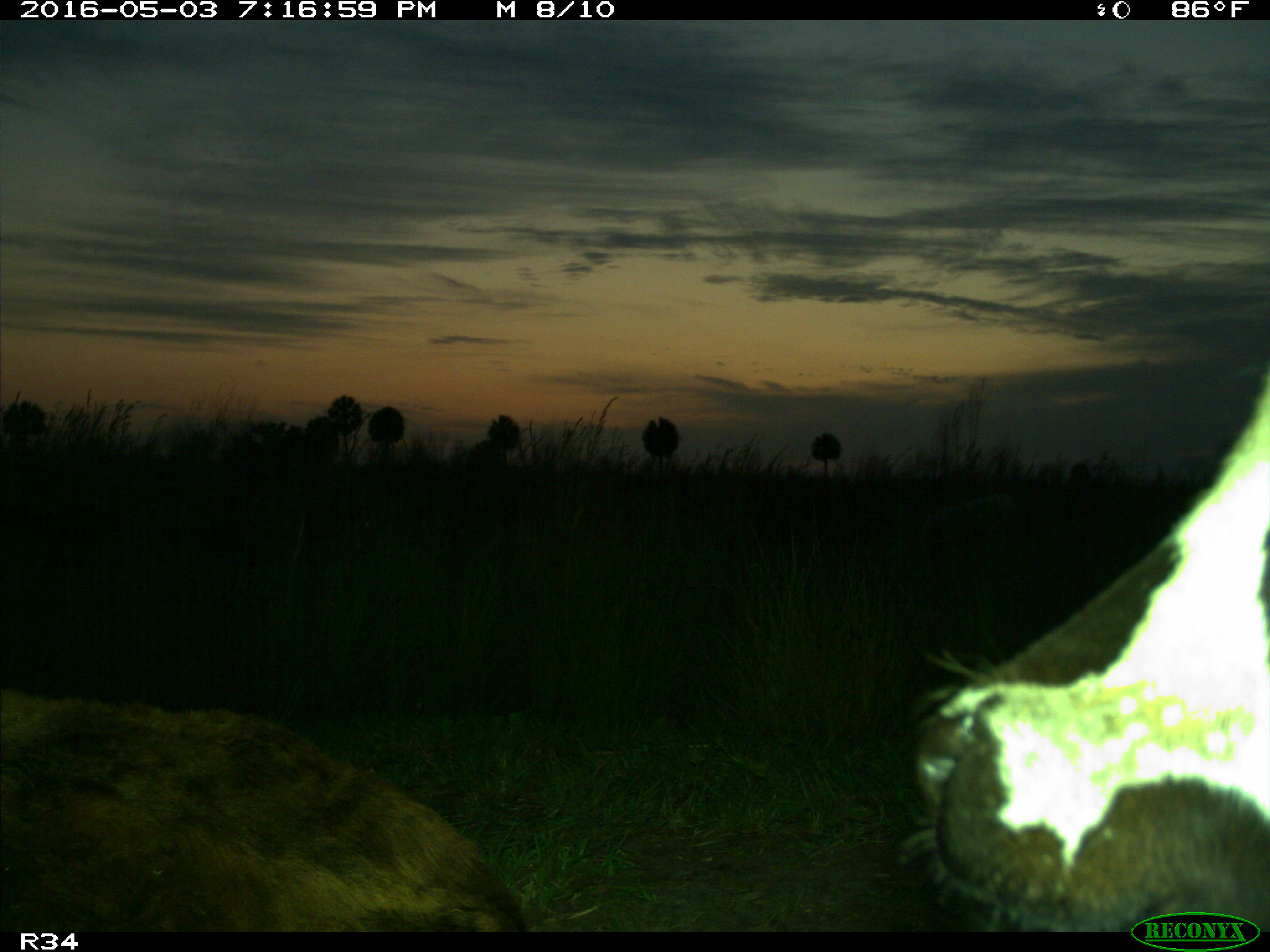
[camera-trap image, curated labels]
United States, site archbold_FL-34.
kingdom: Animalia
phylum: Chordata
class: Mammalia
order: Artiodactyla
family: Bovidae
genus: Bos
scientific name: Bos taurus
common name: domestic cow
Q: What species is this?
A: Bos taurus (domestic cow).